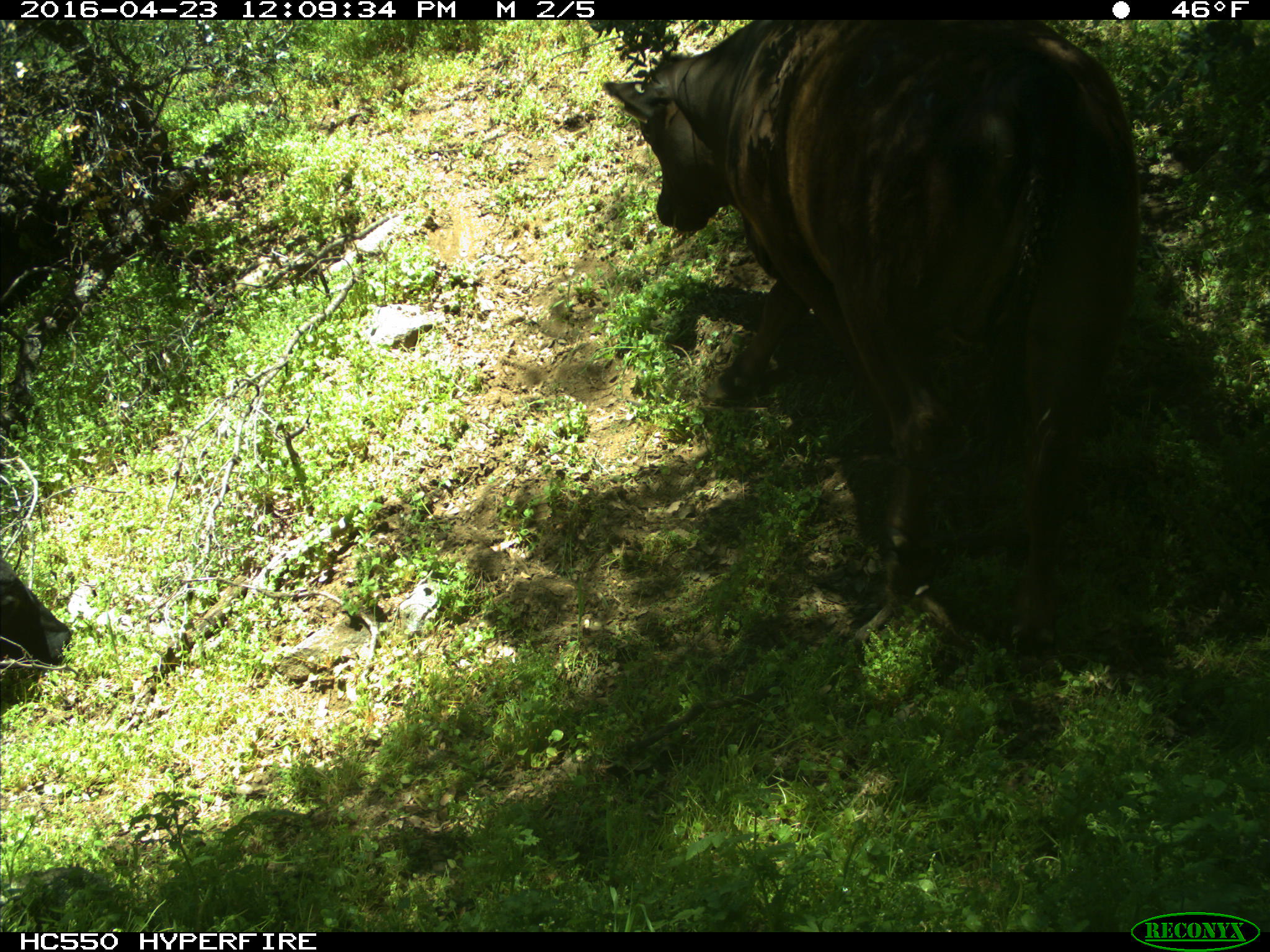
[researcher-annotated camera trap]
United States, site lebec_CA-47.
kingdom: Animalia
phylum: Chordata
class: Mammalia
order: Artiodactyla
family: Bovidae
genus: Bos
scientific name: Bos taurus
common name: domestic cow